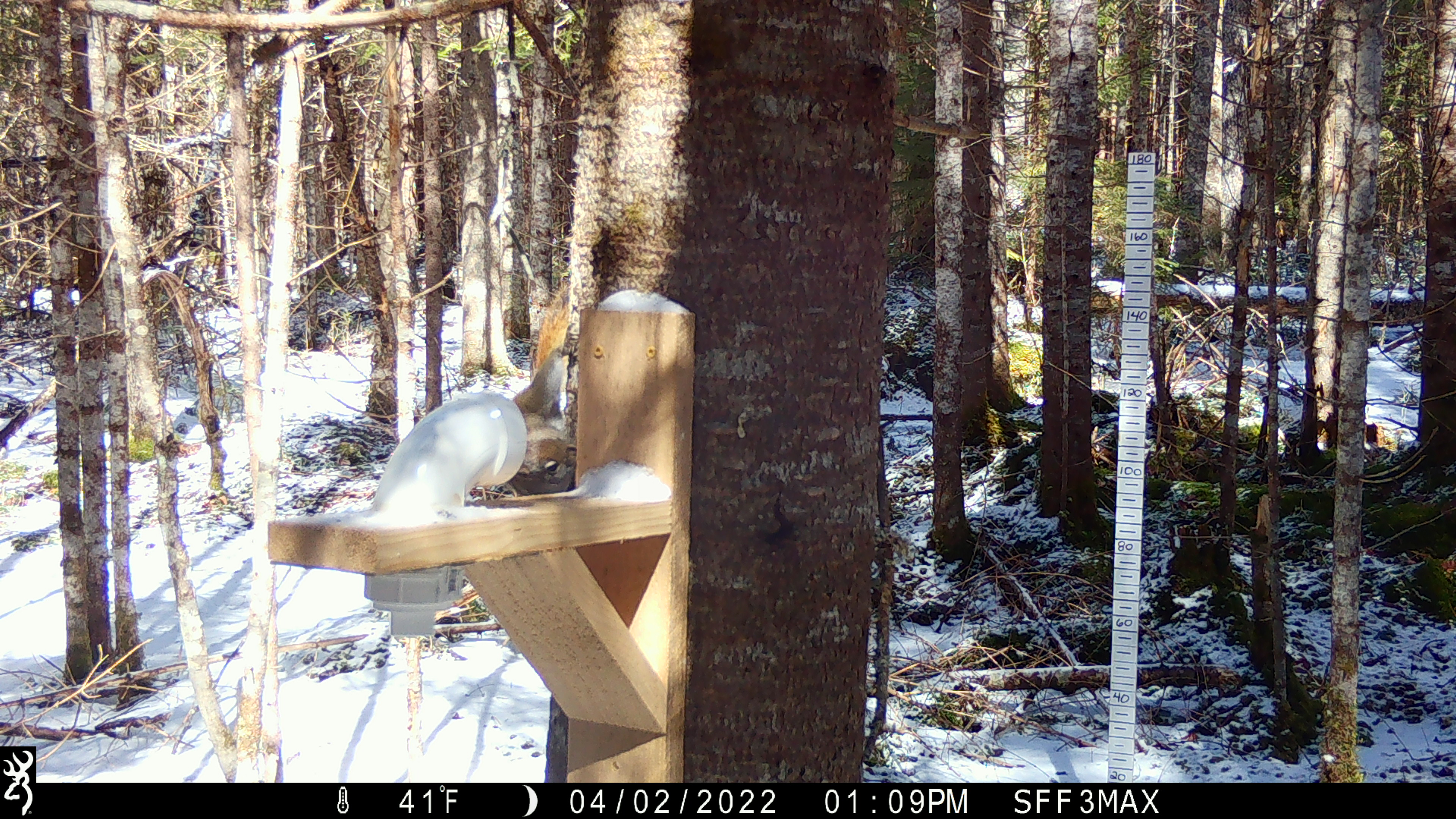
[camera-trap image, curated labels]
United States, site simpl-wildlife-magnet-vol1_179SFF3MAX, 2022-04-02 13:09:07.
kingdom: Animalia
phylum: Chordata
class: Mammalia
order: Rodentia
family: Sciuridae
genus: Tamiasciurus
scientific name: Tamiasciurus hudsonicus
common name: red squirrel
Red squirrel (Tamiasciurus hudsonicus).